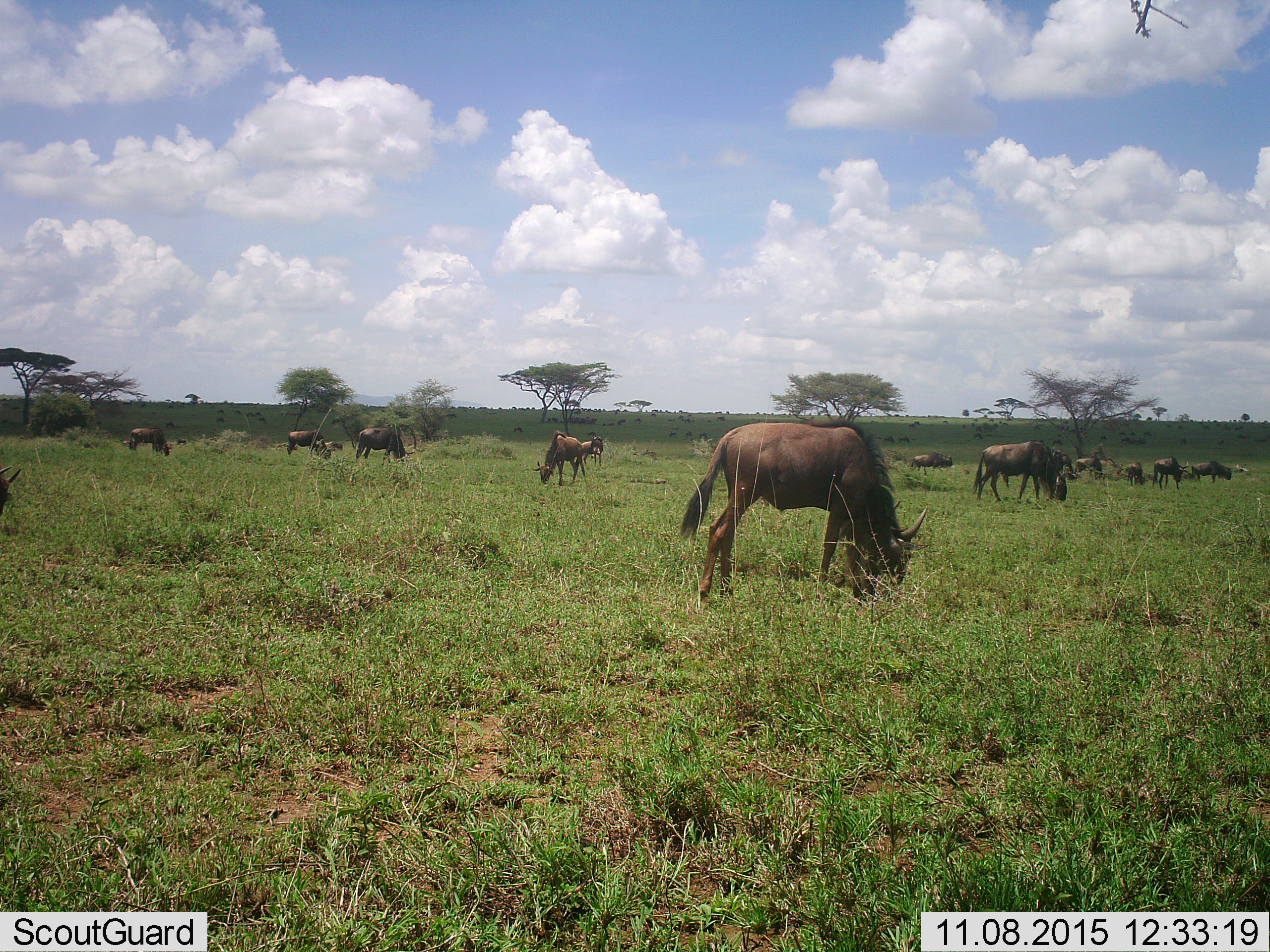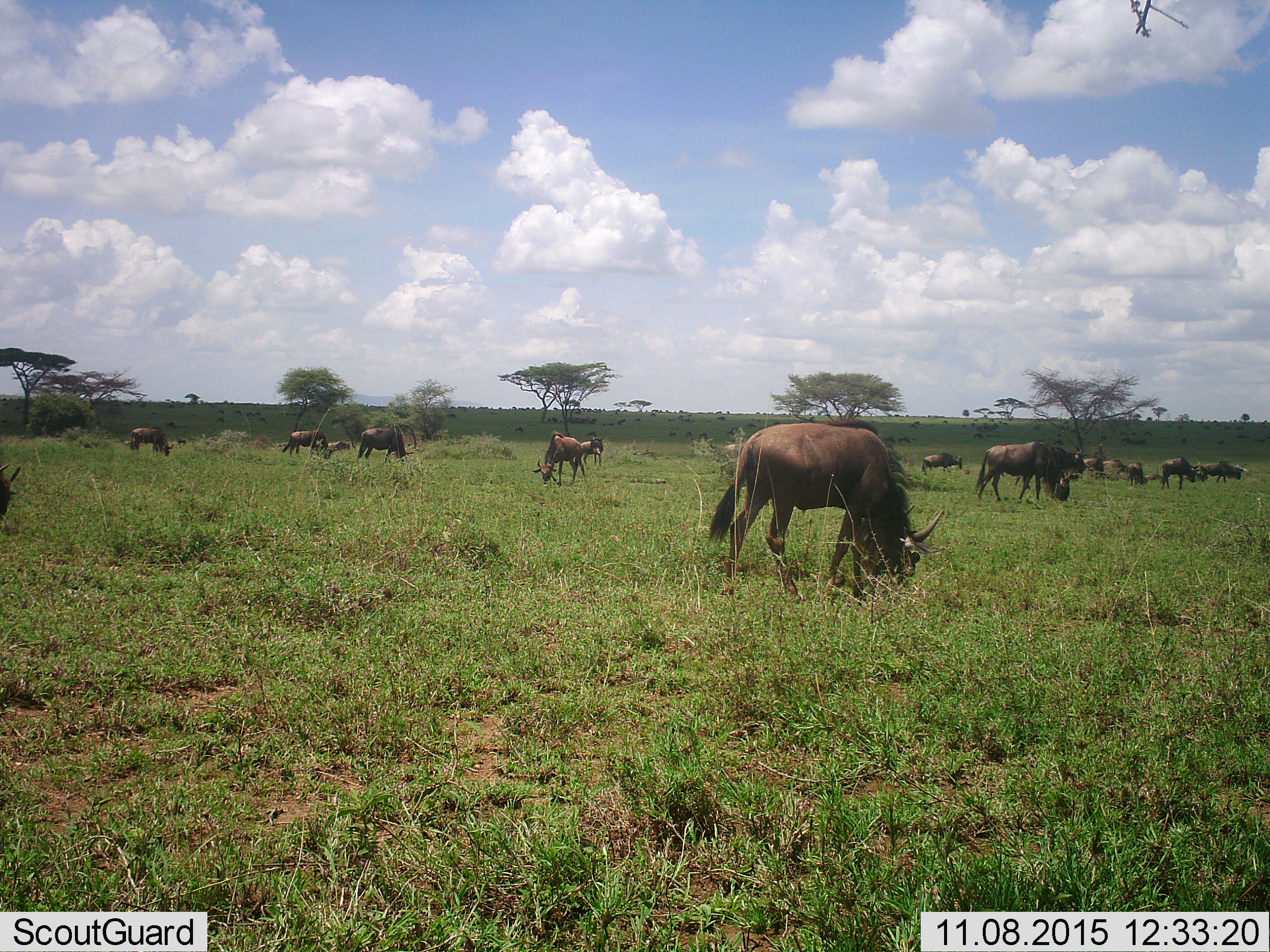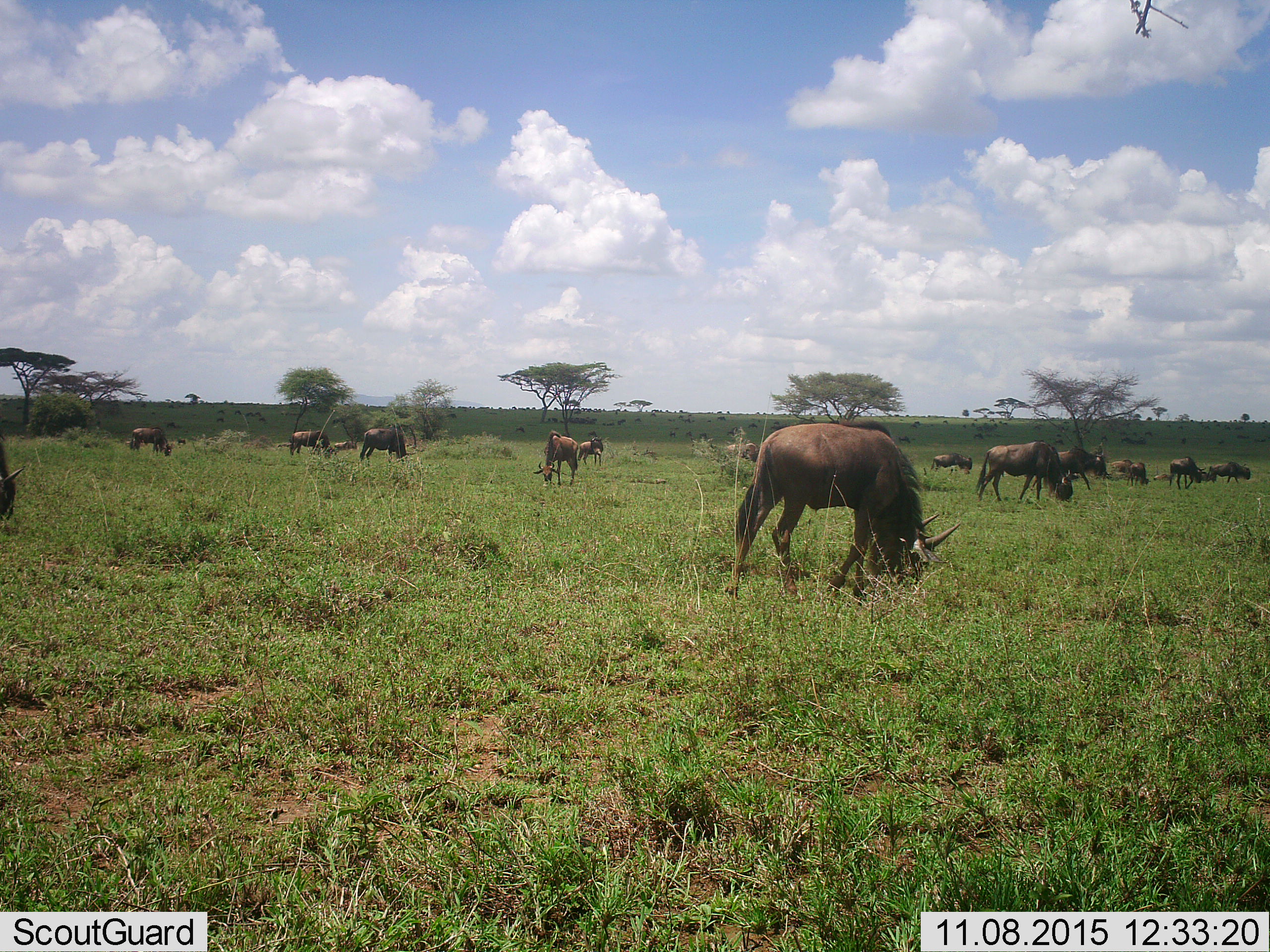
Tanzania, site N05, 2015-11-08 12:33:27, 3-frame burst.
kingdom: Animalia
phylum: Chordata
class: Mammalia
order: Artiodactyla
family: Bovidae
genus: Connochaetes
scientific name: Connochaetes taurinus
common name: blue wildebeest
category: wildebeest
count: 11-50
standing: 22%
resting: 0%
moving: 78%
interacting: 0%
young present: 11%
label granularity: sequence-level